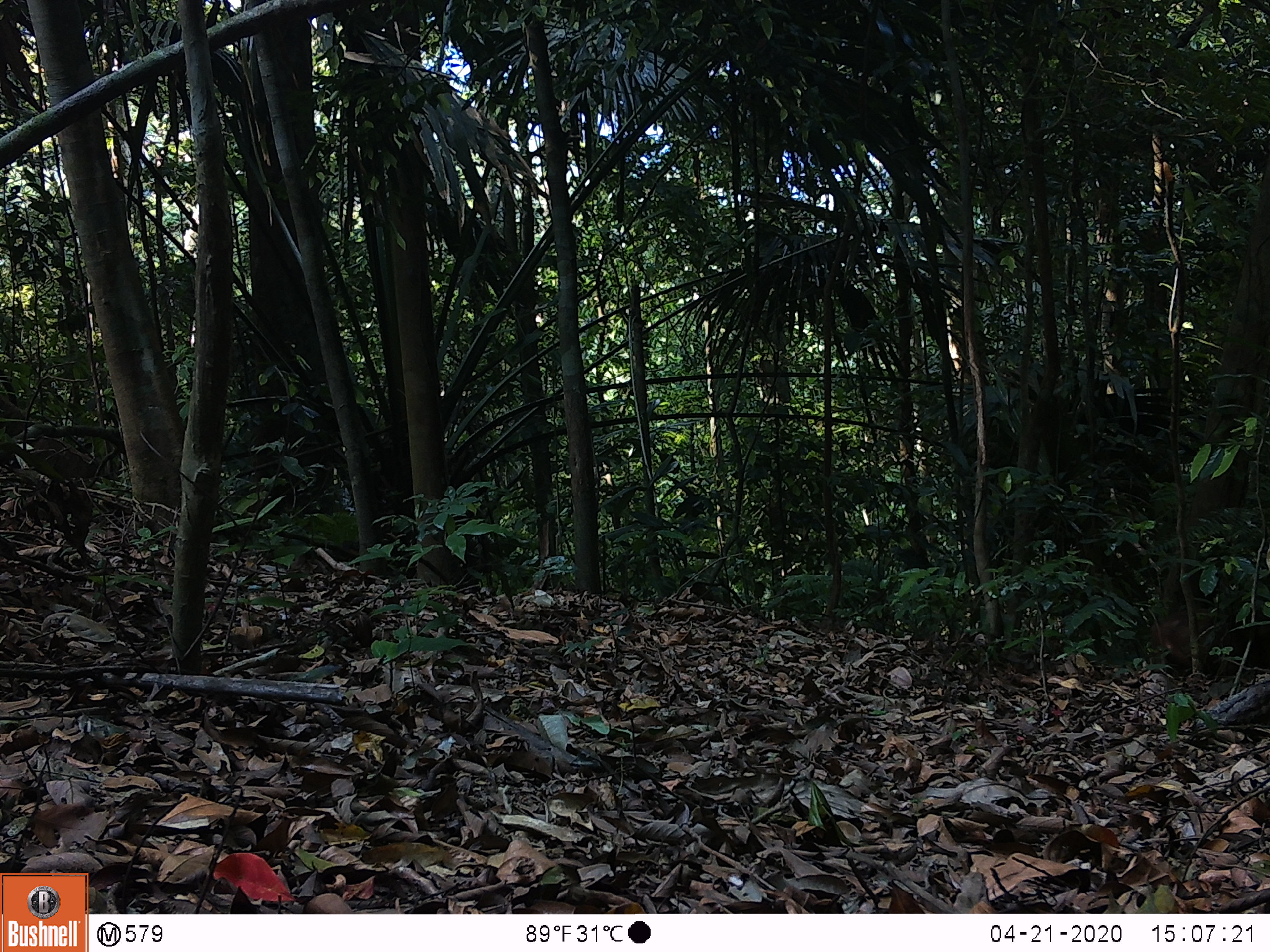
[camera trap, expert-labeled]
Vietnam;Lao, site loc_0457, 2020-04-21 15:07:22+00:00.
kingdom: Animalia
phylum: Chordata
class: Mammalia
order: Primates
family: Cercopithecidae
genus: Macaca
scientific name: Macaca arctoides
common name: stump-tailed macaque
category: stump tailed macaque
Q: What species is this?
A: Stump tailed macaque (stump-tailed macaque) (Macaca arctoides).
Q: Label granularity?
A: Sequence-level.